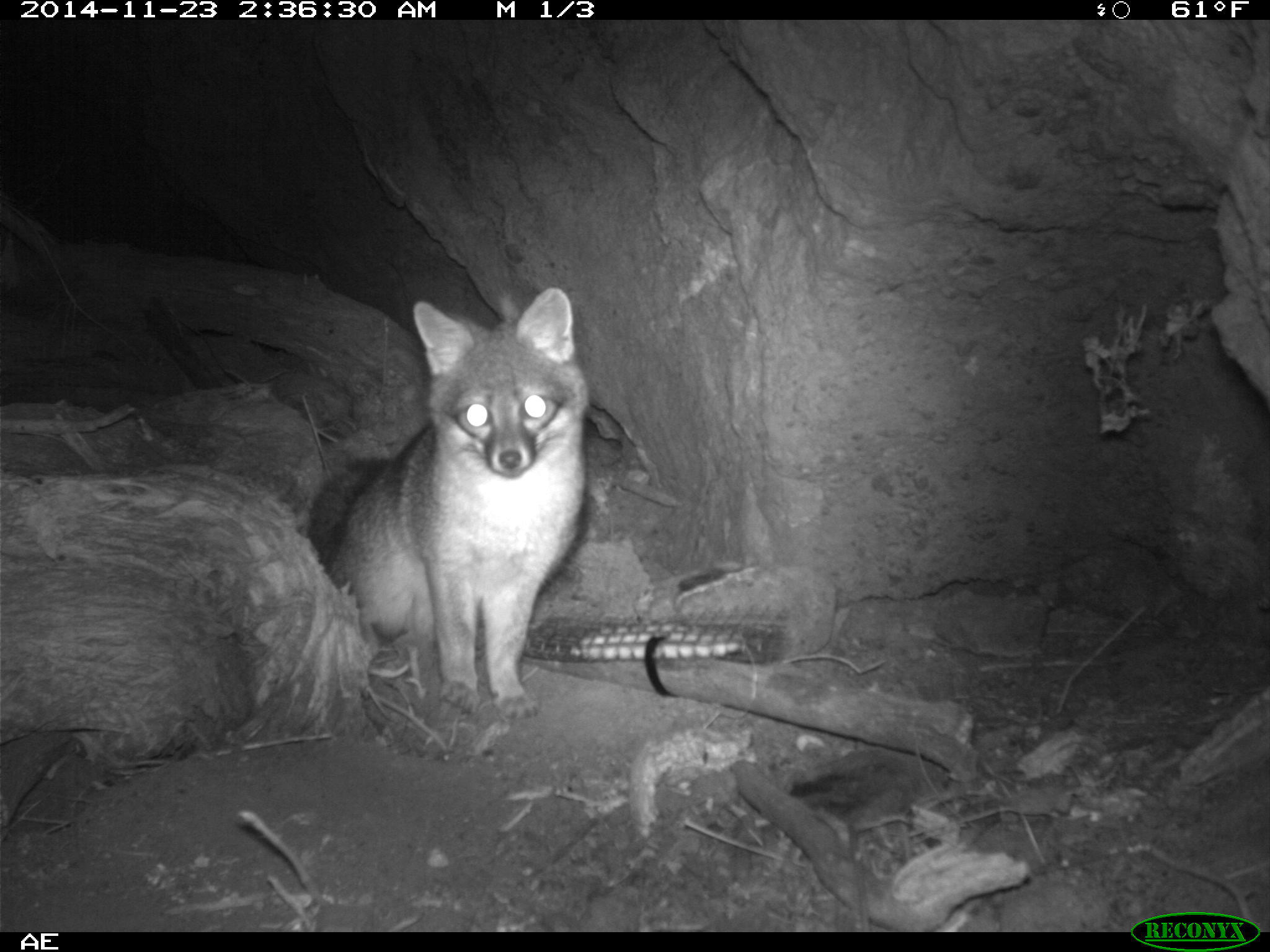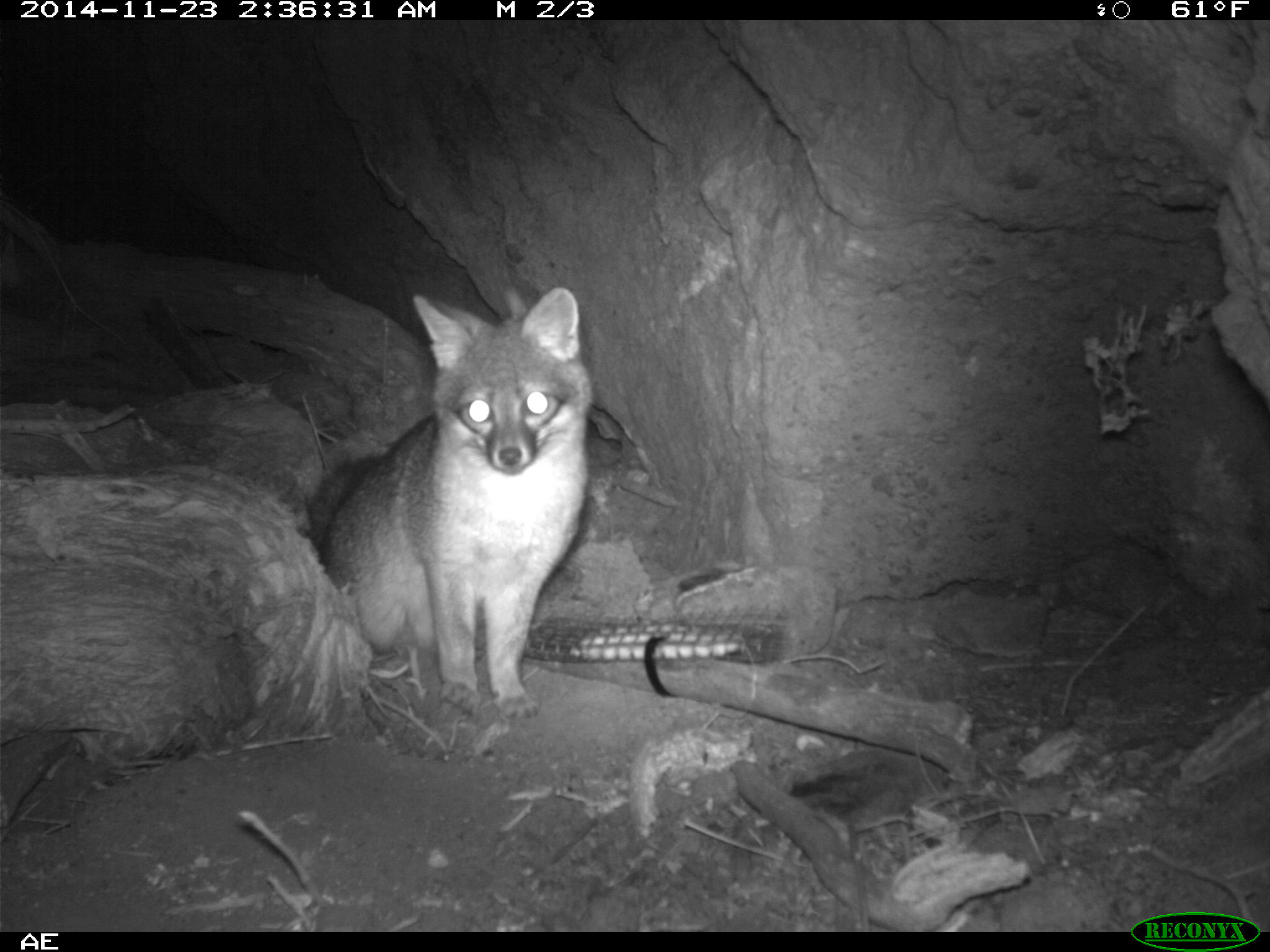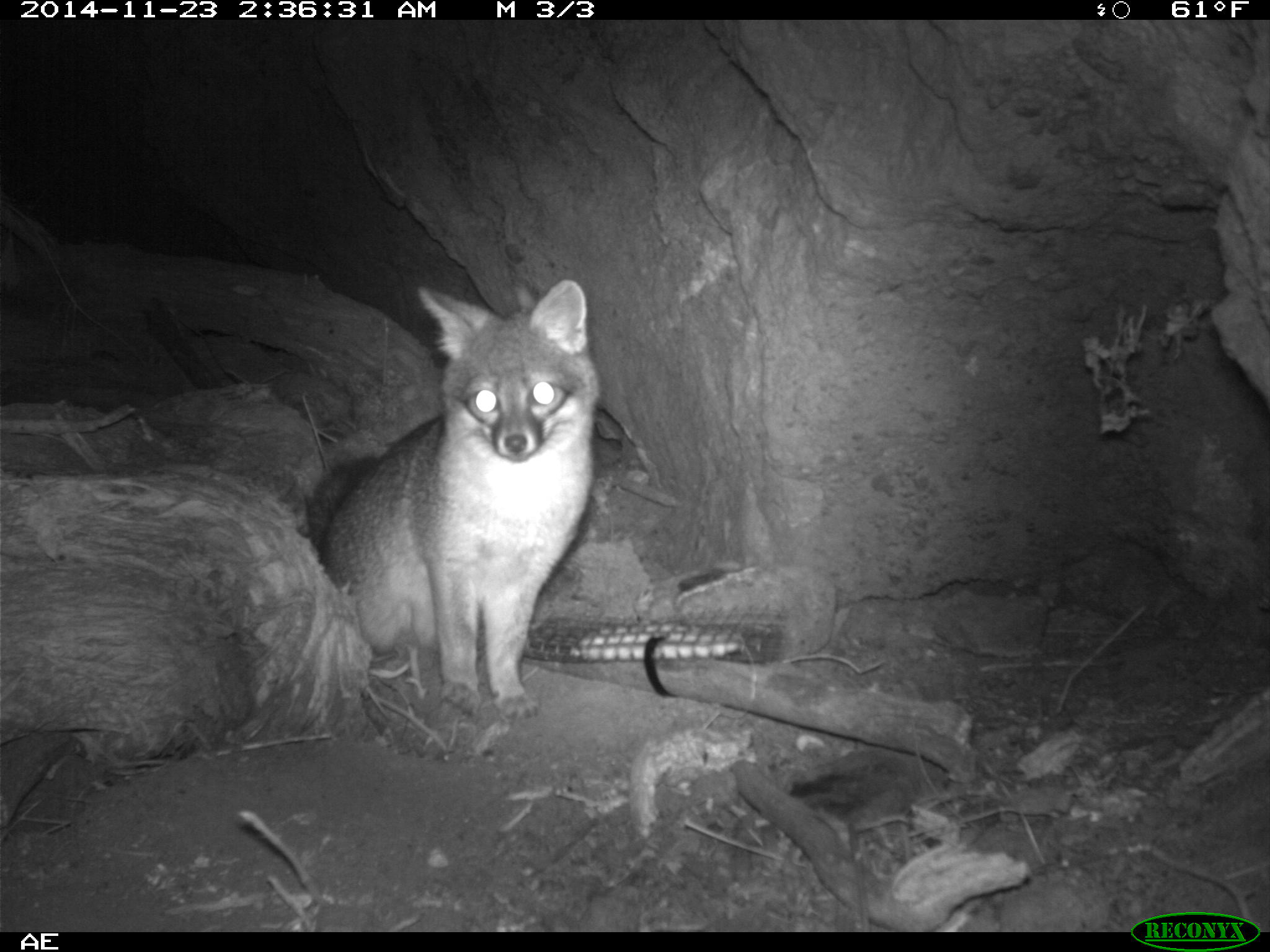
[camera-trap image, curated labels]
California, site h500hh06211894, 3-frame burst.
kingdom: Animalia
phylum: Chordata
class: Mammalia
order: Carnivora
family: Canidae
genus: Urocyon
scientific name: Urocyon littoralis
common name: island fox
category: fox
Fox (island fox) (Urocyon littoralis).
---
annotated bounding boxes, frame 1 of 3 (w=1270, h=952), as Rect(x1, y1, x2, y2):
fox: Rect(310, 287, 592, 724)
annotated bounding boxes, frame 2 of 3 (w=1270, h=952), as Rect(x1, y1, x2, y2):
fox: Rect(309, 288, 592, 718)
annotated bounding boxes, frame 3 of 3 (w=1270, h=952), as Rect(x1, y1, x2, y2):
fox: Rect(307, 278, 598, 725)